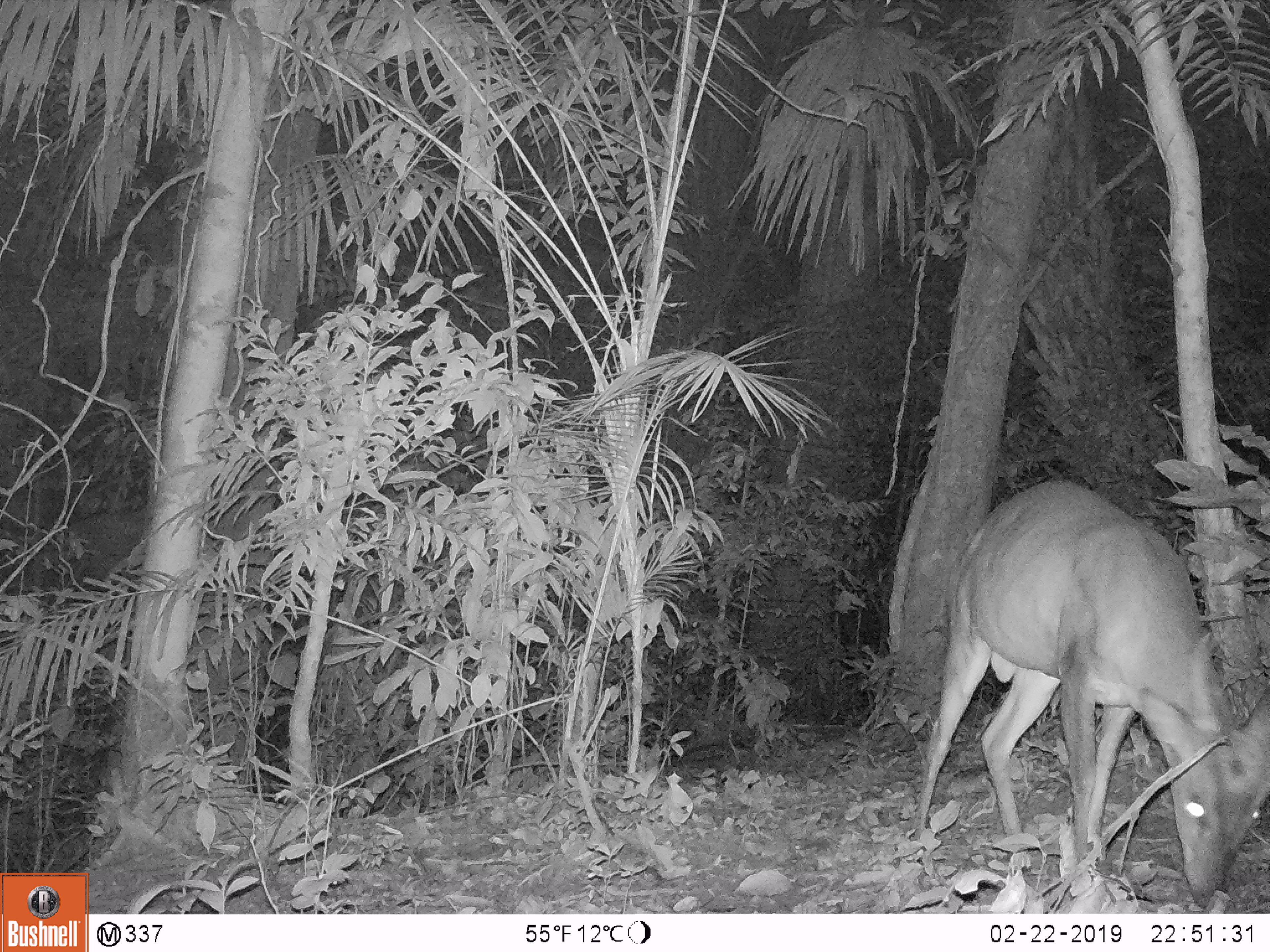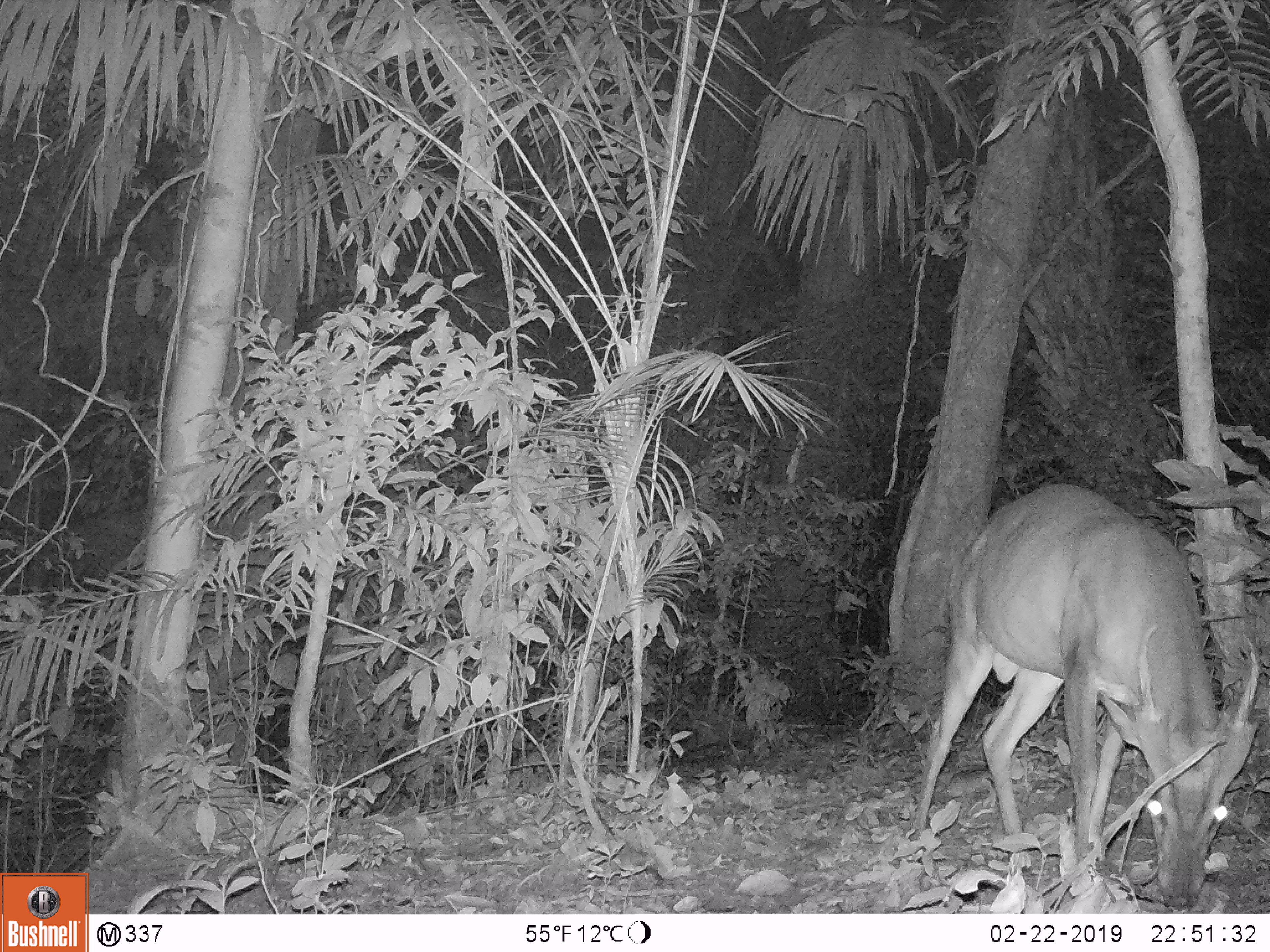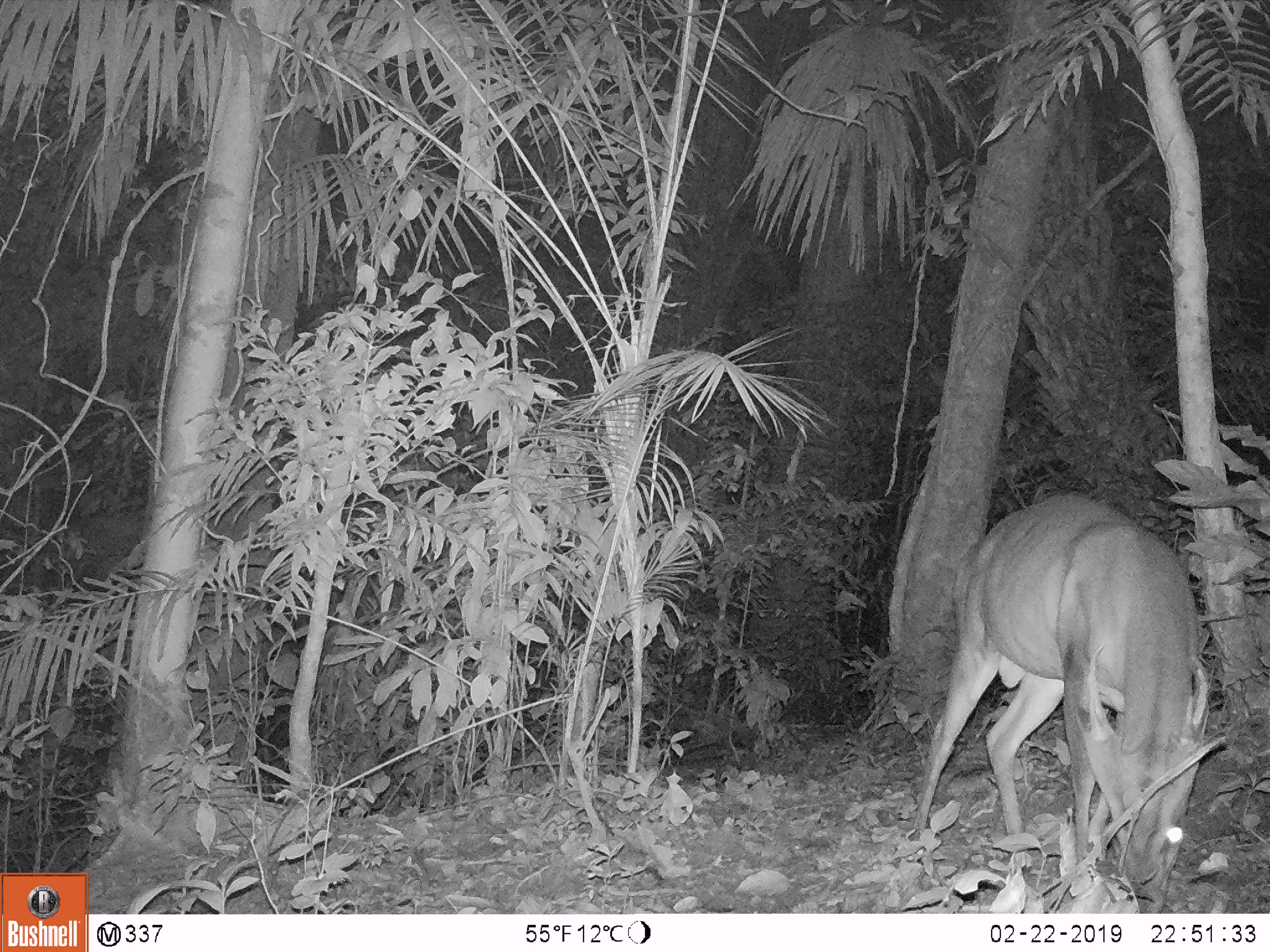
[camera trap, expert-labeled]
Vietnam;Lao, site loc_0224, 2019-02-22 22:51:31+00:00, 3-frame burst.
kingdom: Animalia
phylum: Chordata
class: Mammalia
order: Artiodactyla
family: Cervidae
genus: Muntiacus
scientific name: Muntiacus vuquangensis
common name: large-antlered muntjac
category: large antlered muntjac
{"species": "large antlered muntjac (large-antlered muntjac) (Muntiacus vuquangensis)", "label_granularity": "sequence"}